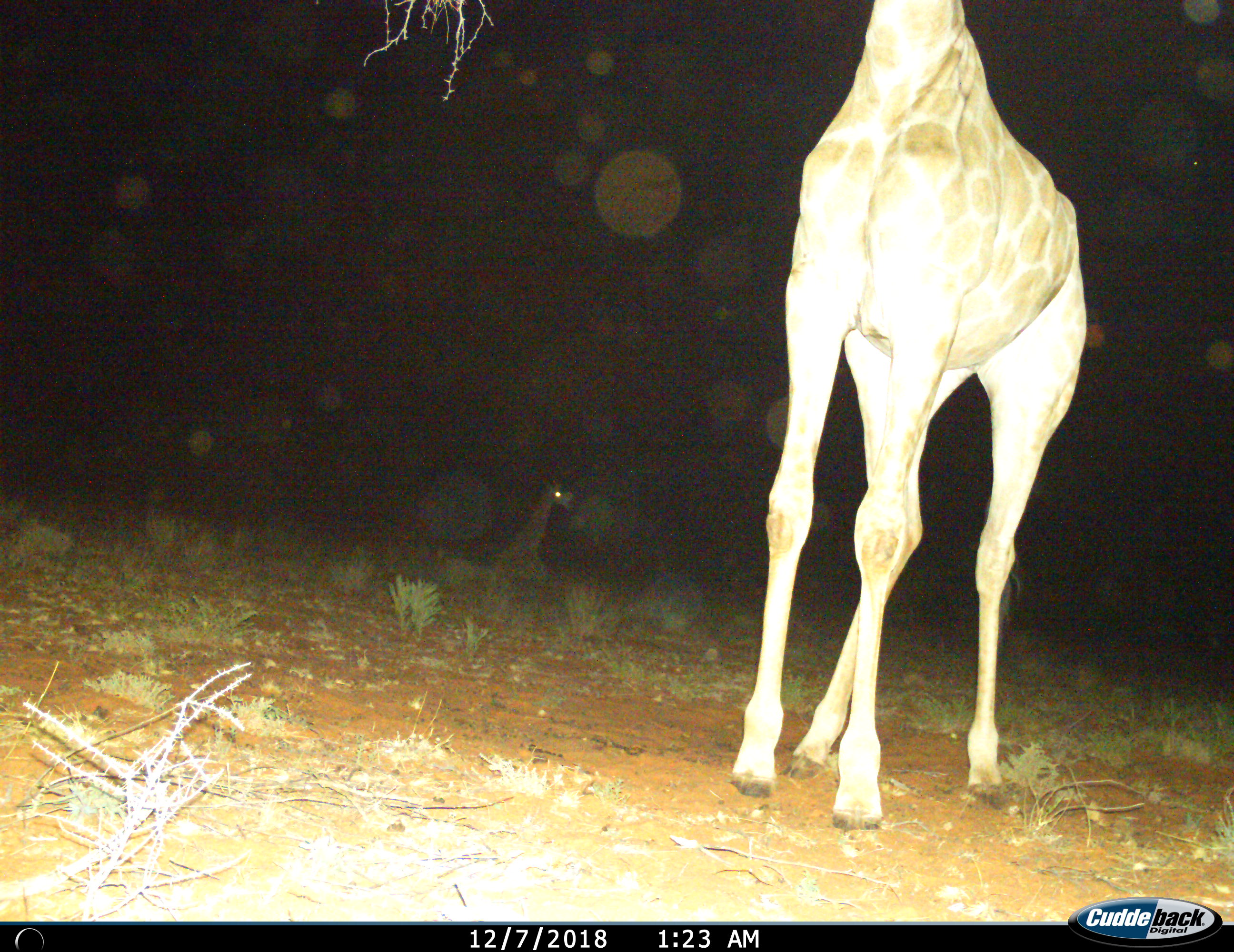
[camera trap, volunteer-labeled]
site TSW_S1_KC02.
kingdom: Animalia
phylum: Chordata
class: Mammalia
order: Artiodactyla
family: Giraffidae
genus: Giraffa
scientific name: Giraffa camelopardalis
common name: giraffe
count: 1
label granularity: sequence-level